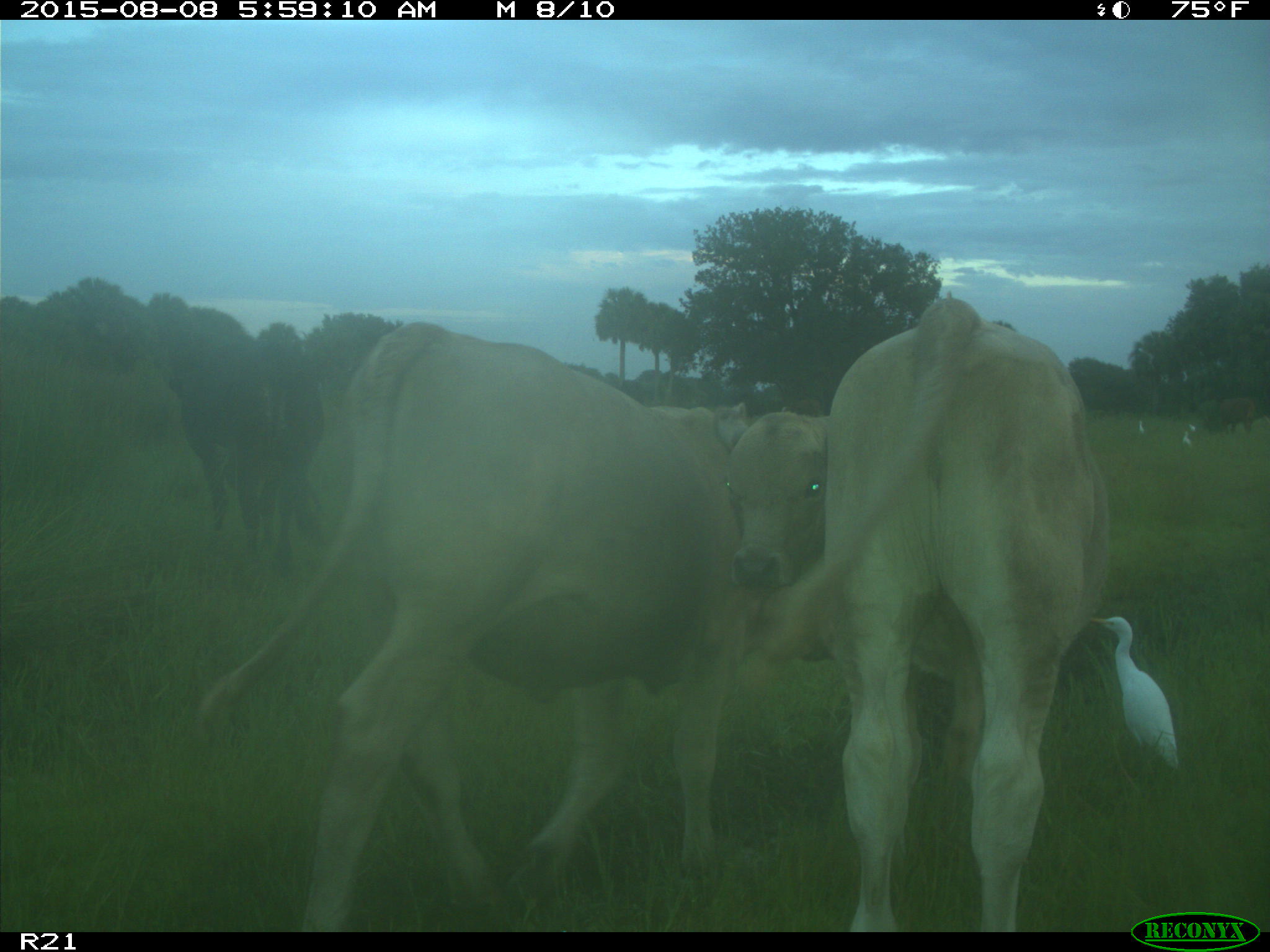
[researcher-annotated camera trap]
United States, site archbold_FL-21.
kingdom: Animalia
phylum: Chordata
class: Mammalia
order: Artiodactyla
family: Bovidae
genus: Bos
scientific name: Bos taurus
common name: domestic cow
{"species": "Bos taurus (domestic cow)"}